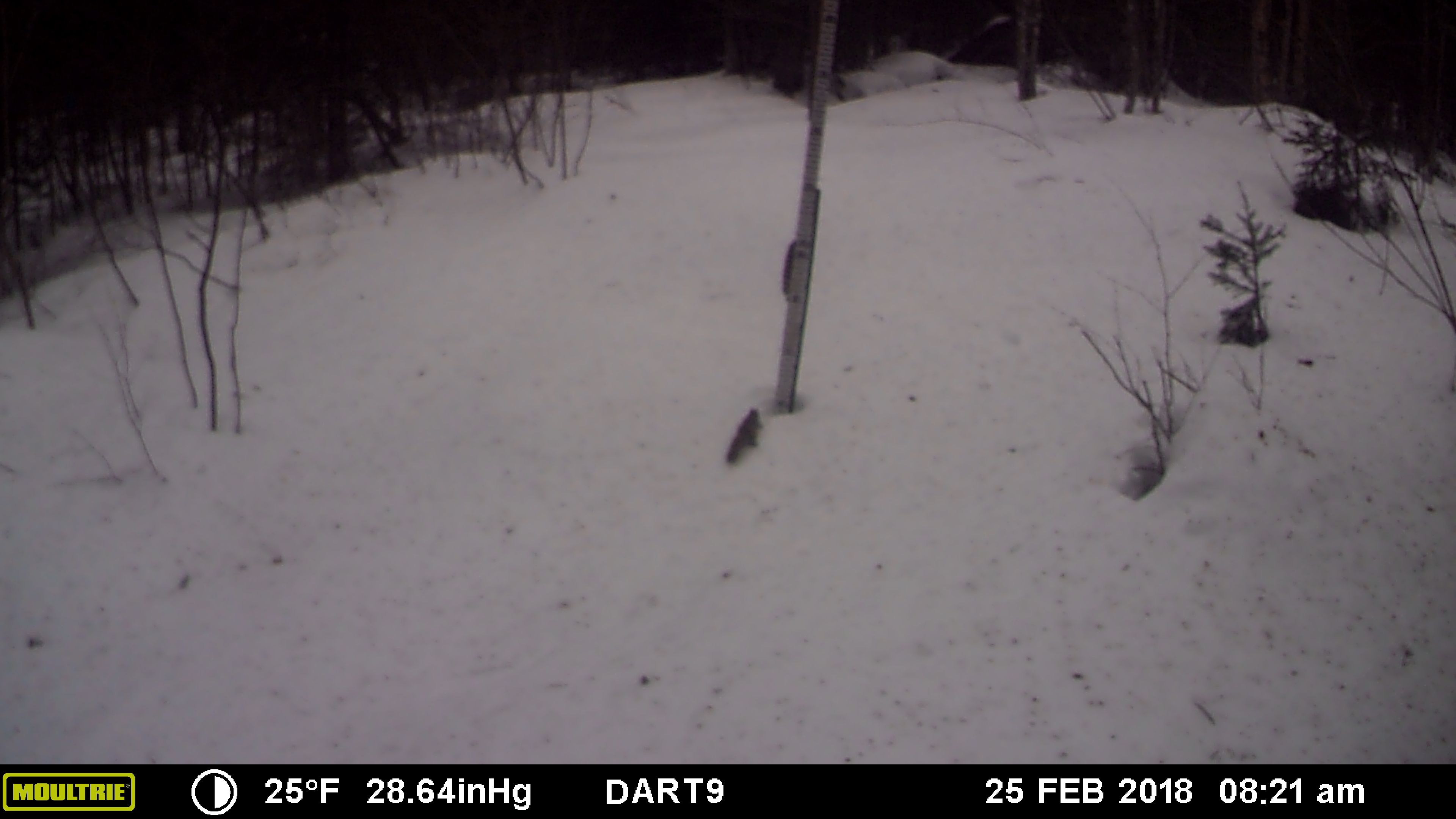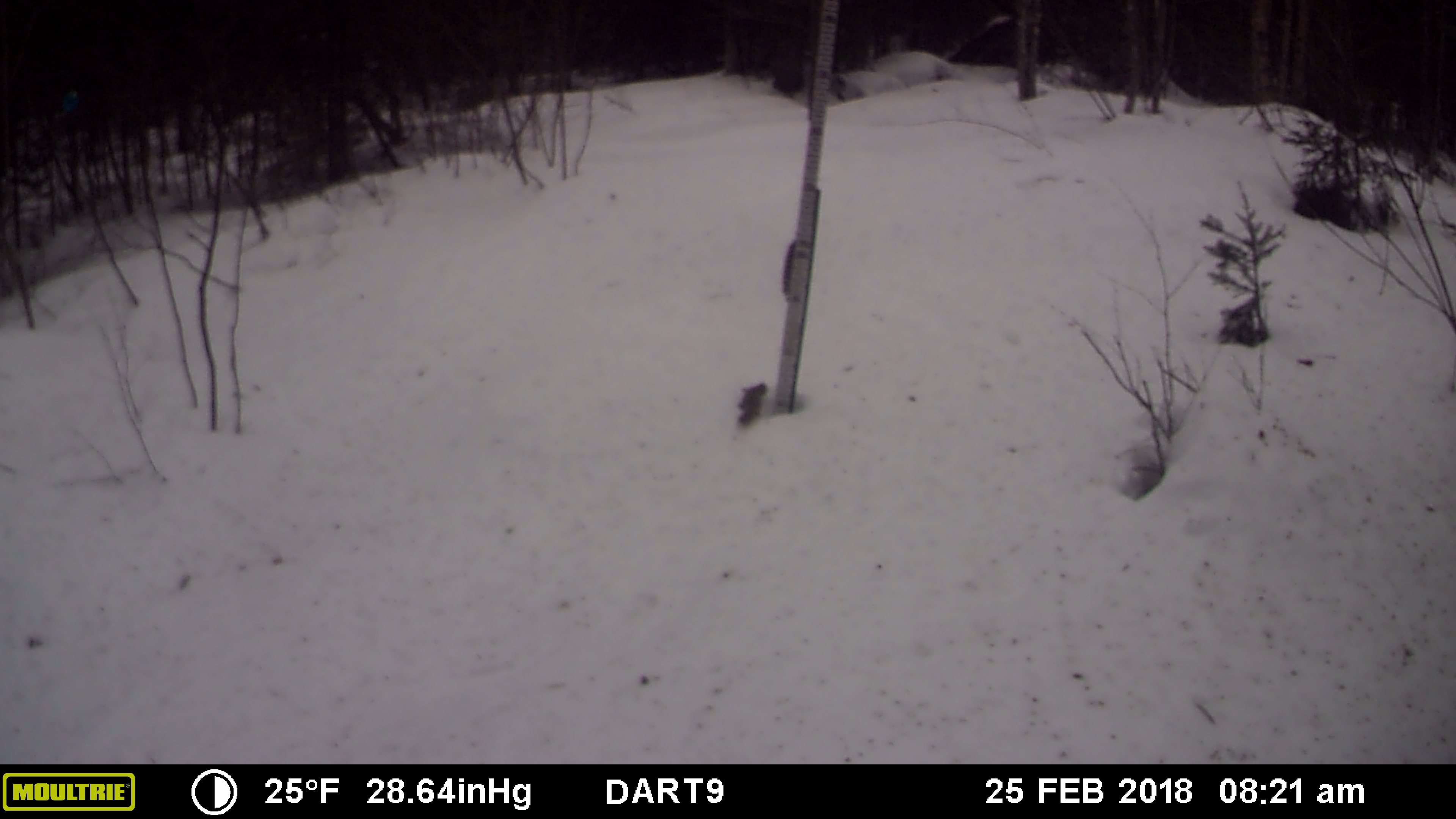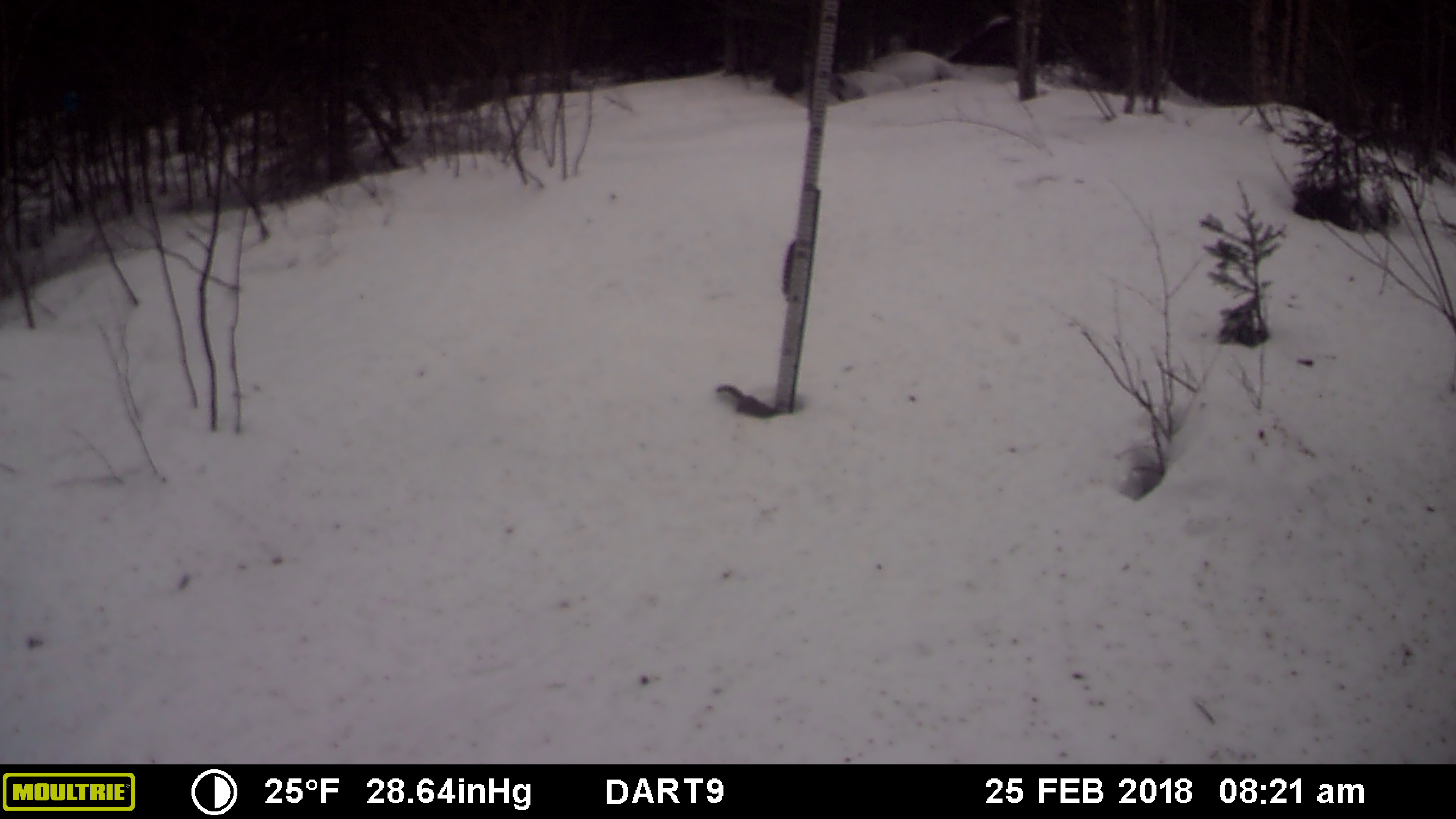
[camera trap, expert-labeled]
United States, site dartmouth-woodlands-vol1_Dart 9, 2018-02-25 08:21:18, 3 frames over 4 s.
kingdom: Animalia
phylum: Chordata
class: Mammalia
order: Rodentia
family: Sciuridae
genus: Tamiasciurus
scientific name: Tamiasciurus hudsonicus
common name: red squirrel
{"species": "red squirrel (Tamiasciurus hudsonicus)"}